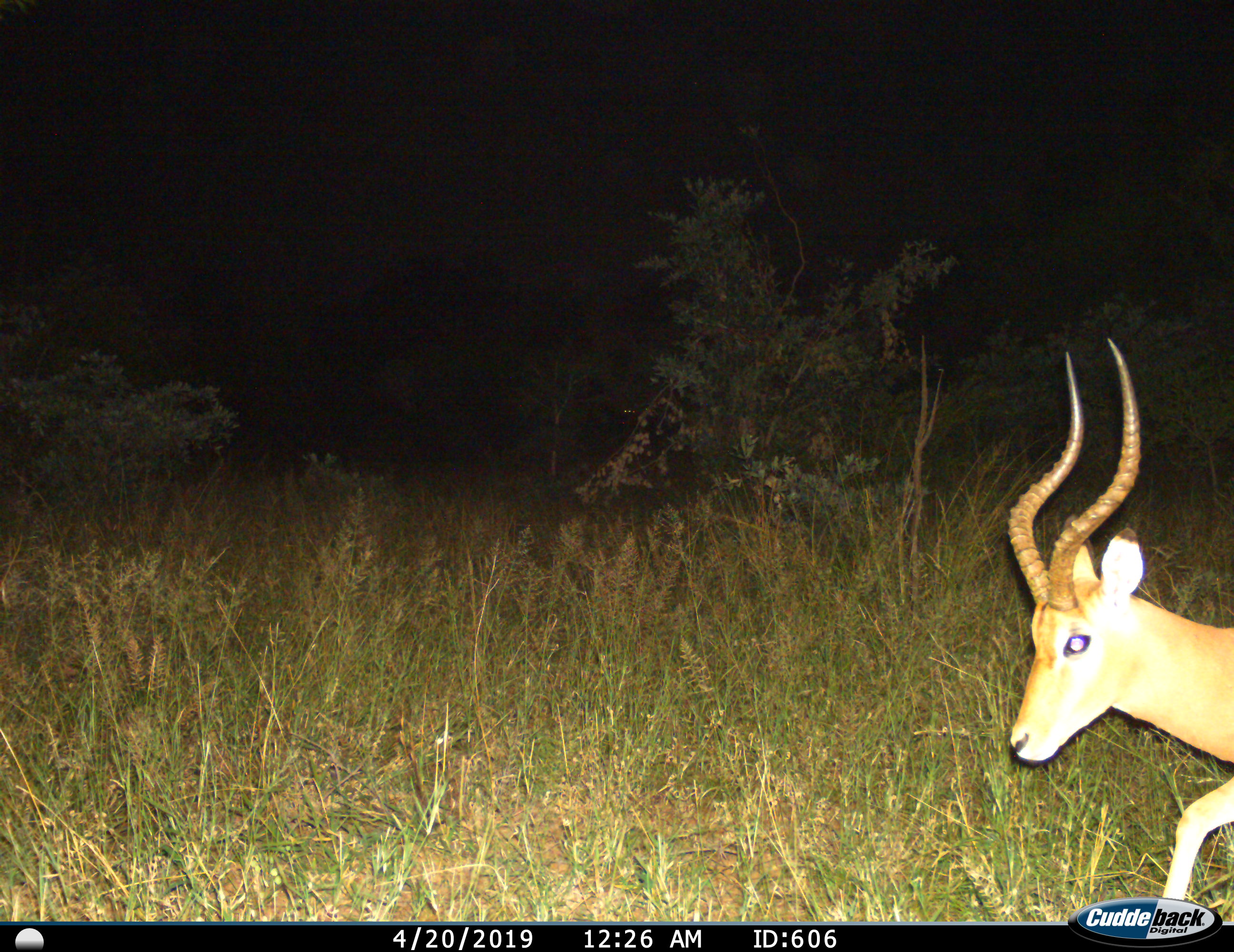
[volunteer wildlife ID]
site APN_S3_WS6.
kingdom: Animalia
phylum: Chordata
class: Mammalia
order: Artiodactyla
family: Bovidae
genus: Aepyceros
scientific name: Aepyceros melampus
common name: impala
Impala (Aepyceros melampus), count 1. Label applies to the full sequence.